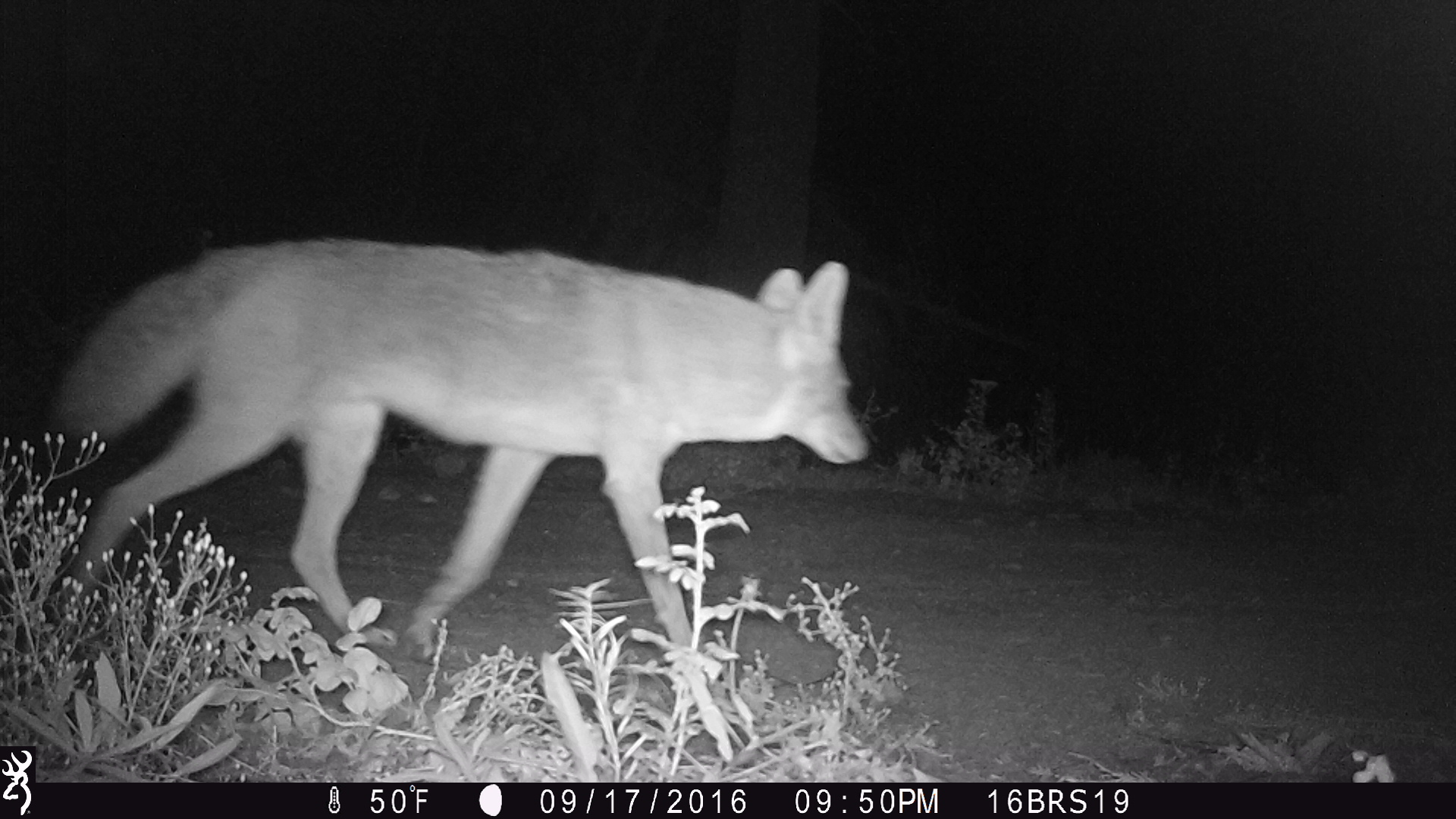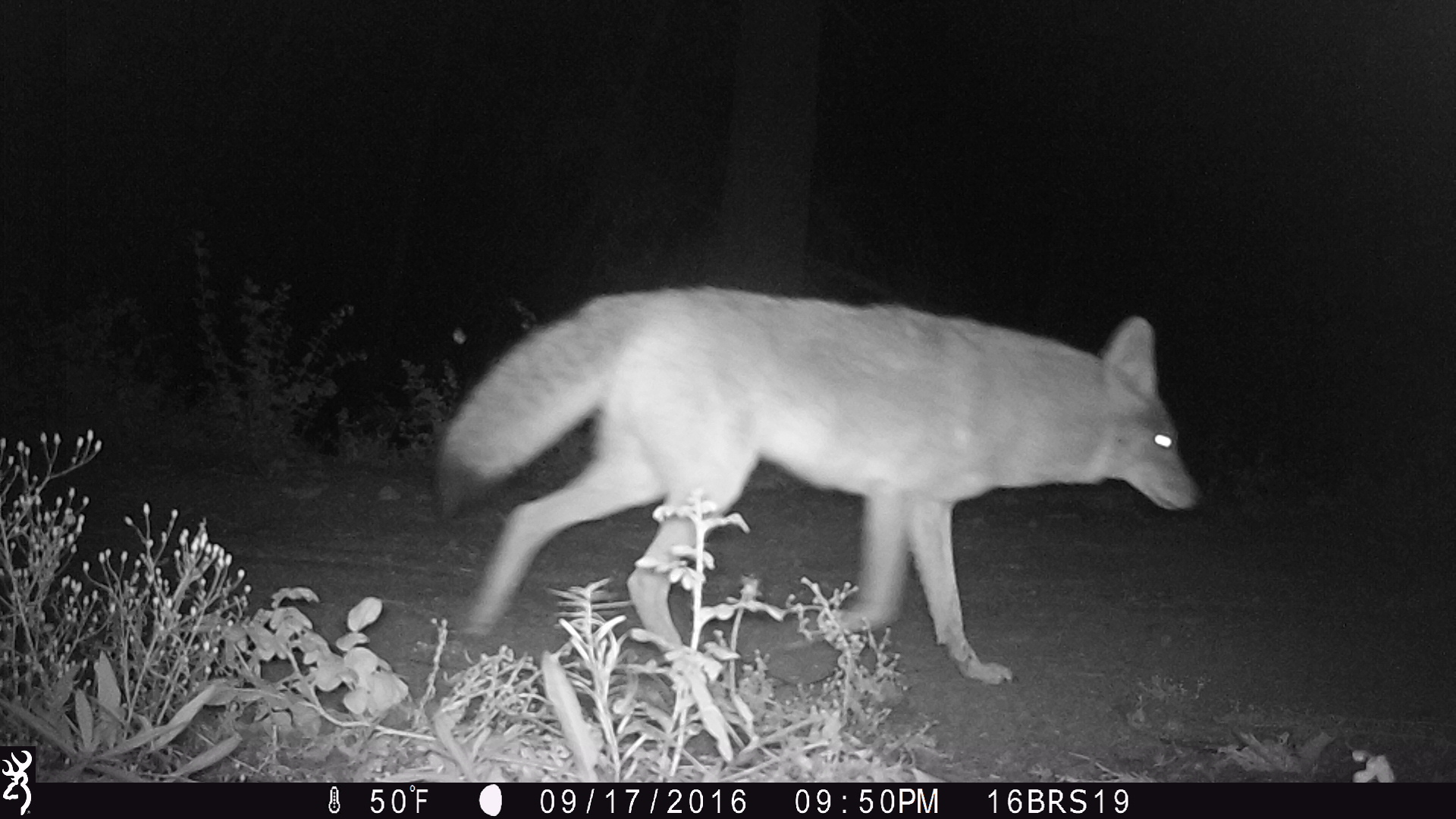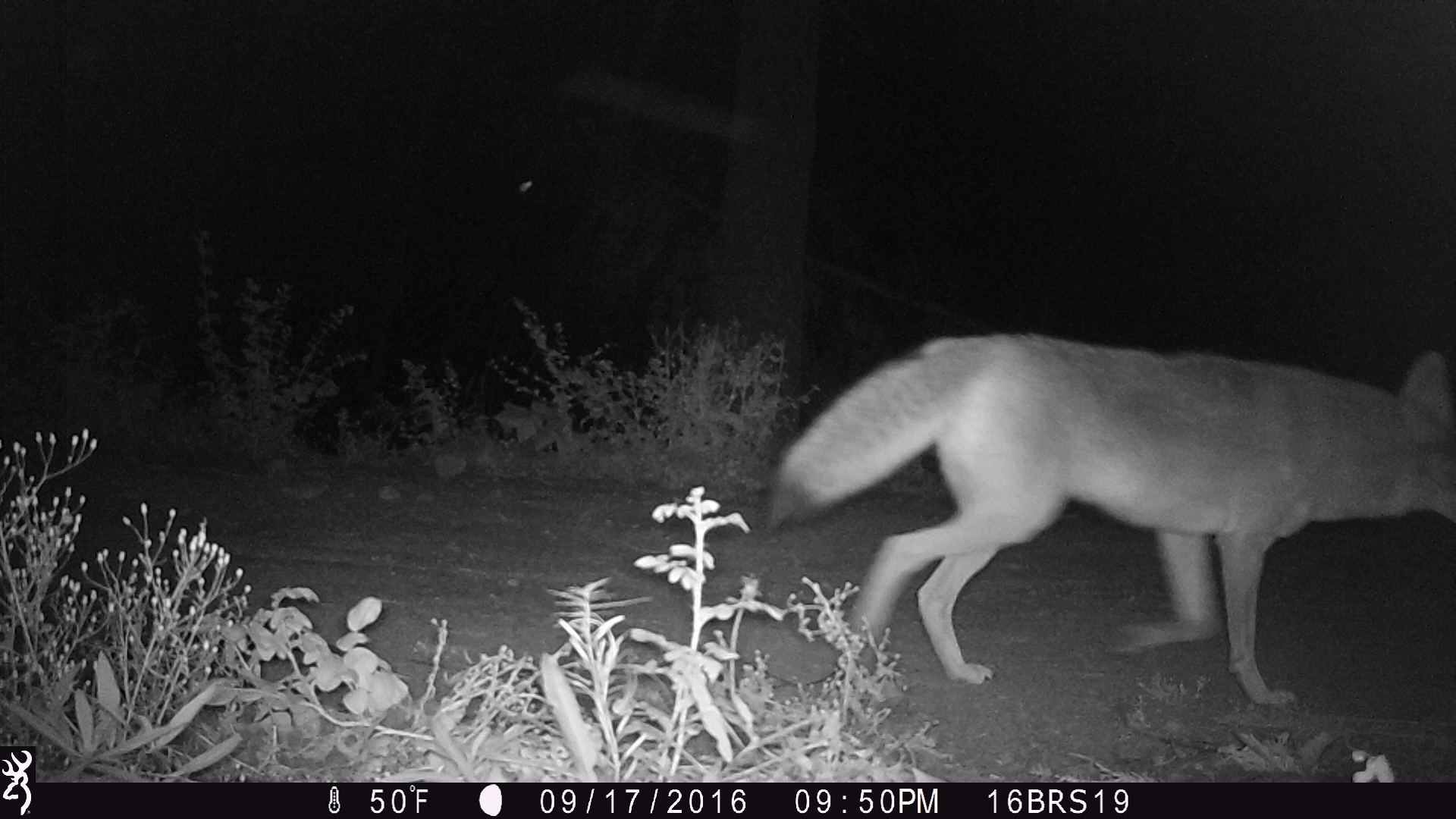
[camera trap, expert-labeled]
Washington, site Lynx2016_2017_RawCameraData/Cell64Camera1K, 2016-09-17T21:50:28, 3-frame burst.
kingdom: Animalia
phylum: Chordata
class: Mammalia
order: Carnivora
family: Canidae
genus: Canis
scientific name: Canis latrans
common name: coyote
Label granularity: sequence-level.